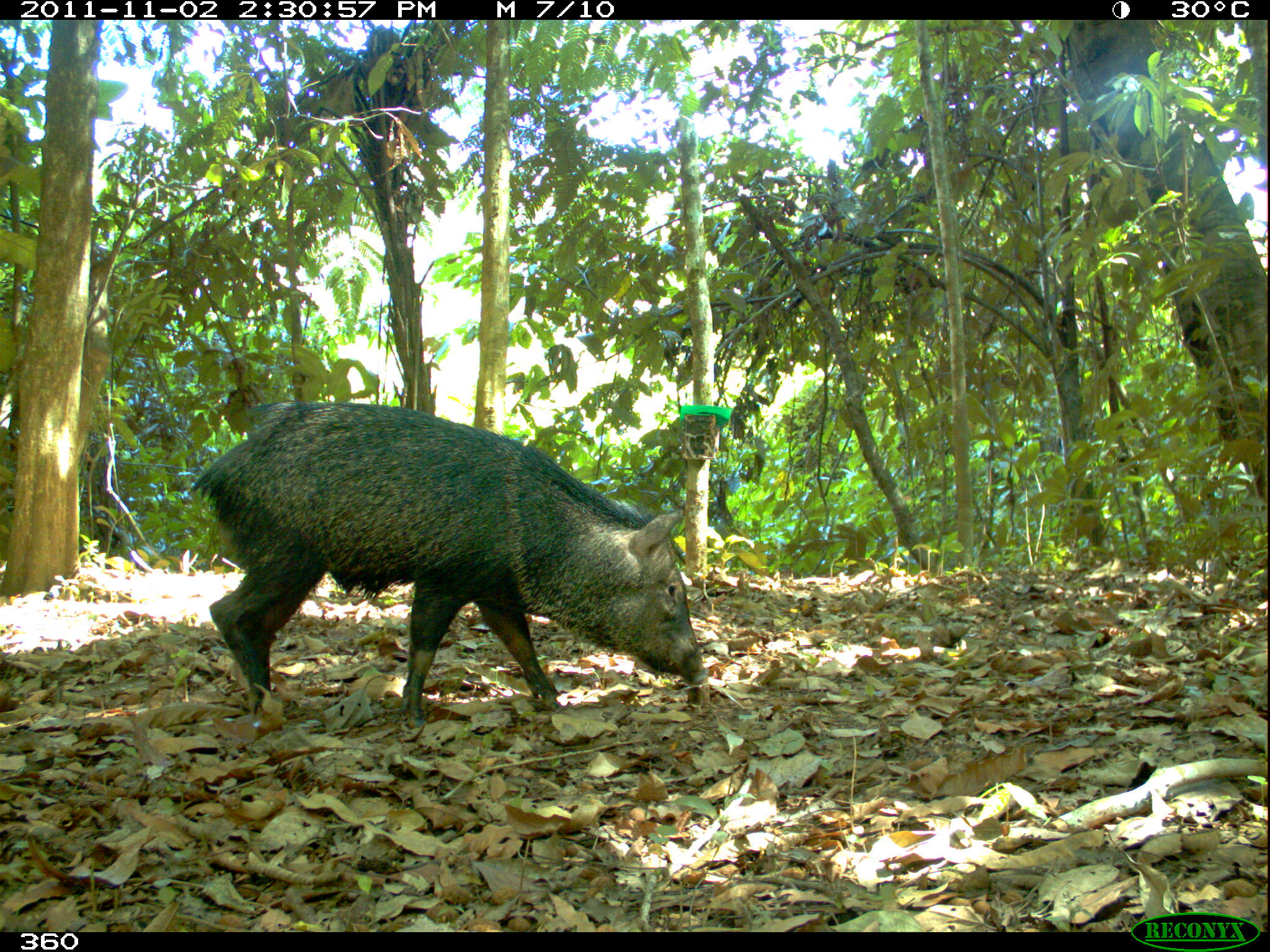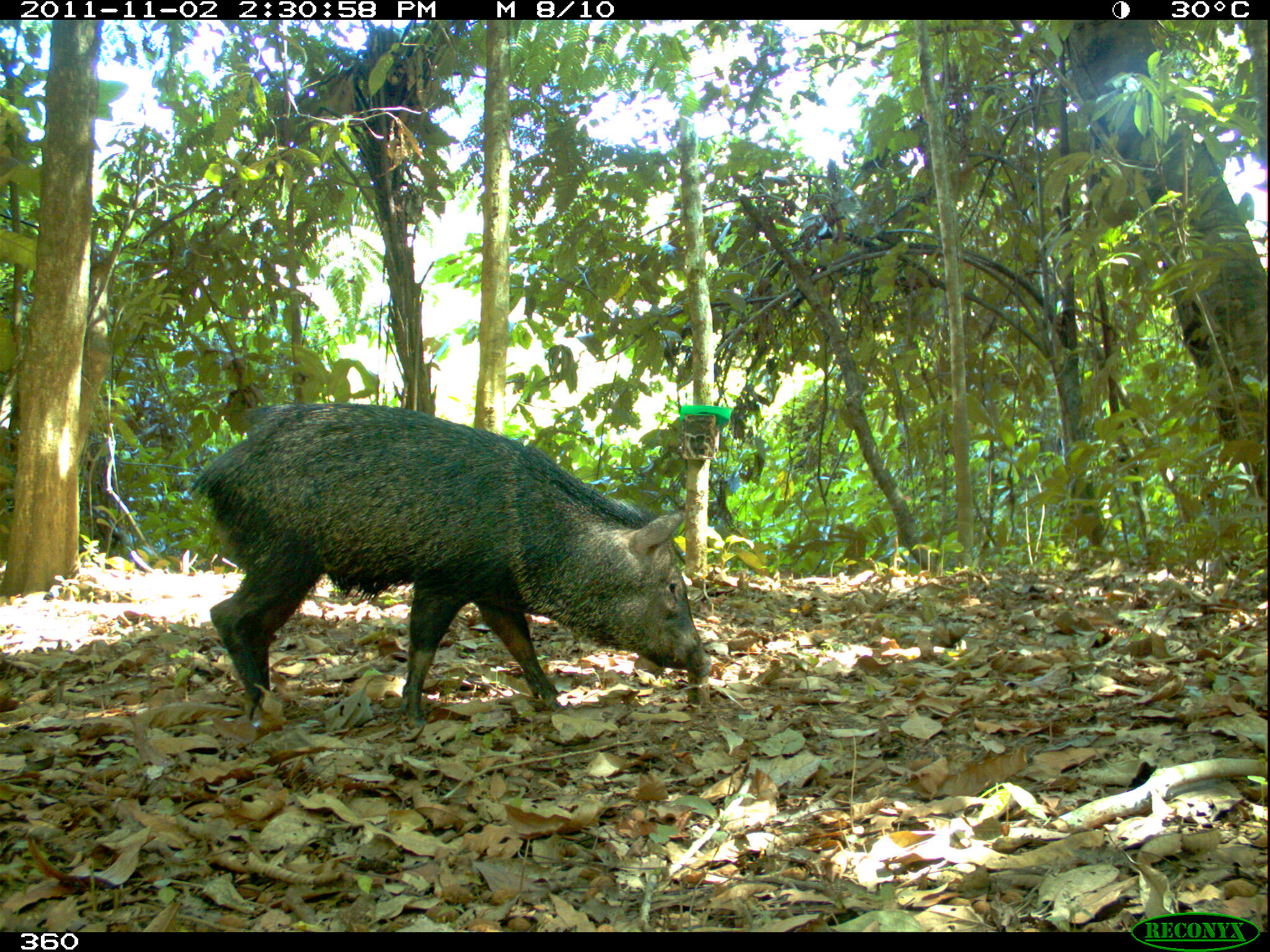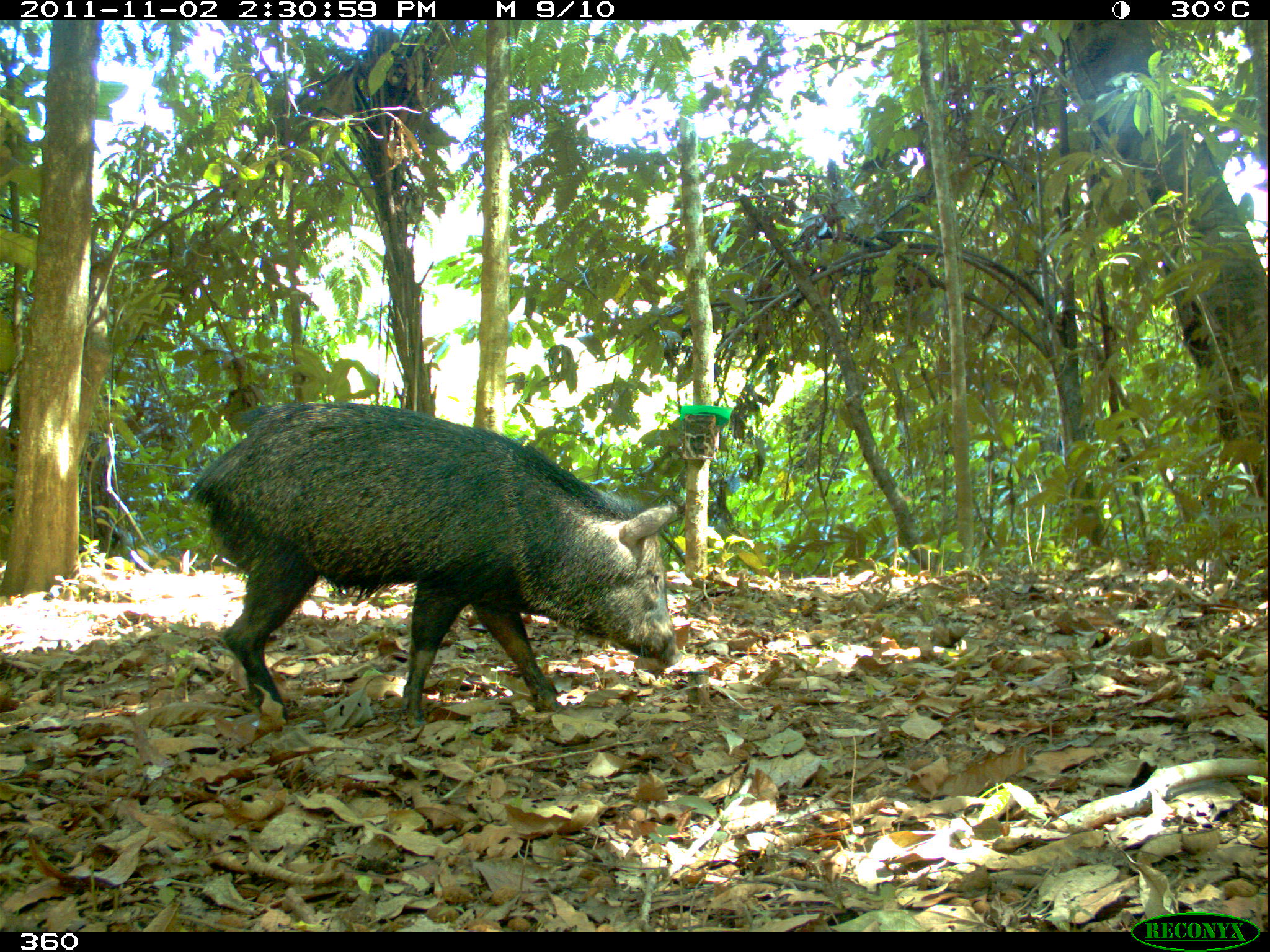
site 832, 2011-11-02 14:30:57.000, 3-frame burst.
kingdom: Animalia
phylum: Chordata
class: Mammalia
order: Artiodactyla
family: Tayassuidae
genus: Pecari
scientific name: Pecari tajacu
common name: collared peccary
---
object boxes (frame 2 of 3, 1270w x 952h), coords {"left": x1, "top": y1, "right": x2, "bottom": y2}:
pecari tajacu: {"left": 182, "top": 399, "right": 711, "bottom": 726}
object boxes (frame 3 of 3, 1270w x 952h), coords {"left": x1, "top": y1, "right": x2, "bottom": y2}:
pecari tajacu: {"left": 180, "top": 399, "right": 679, "bottom": 725}